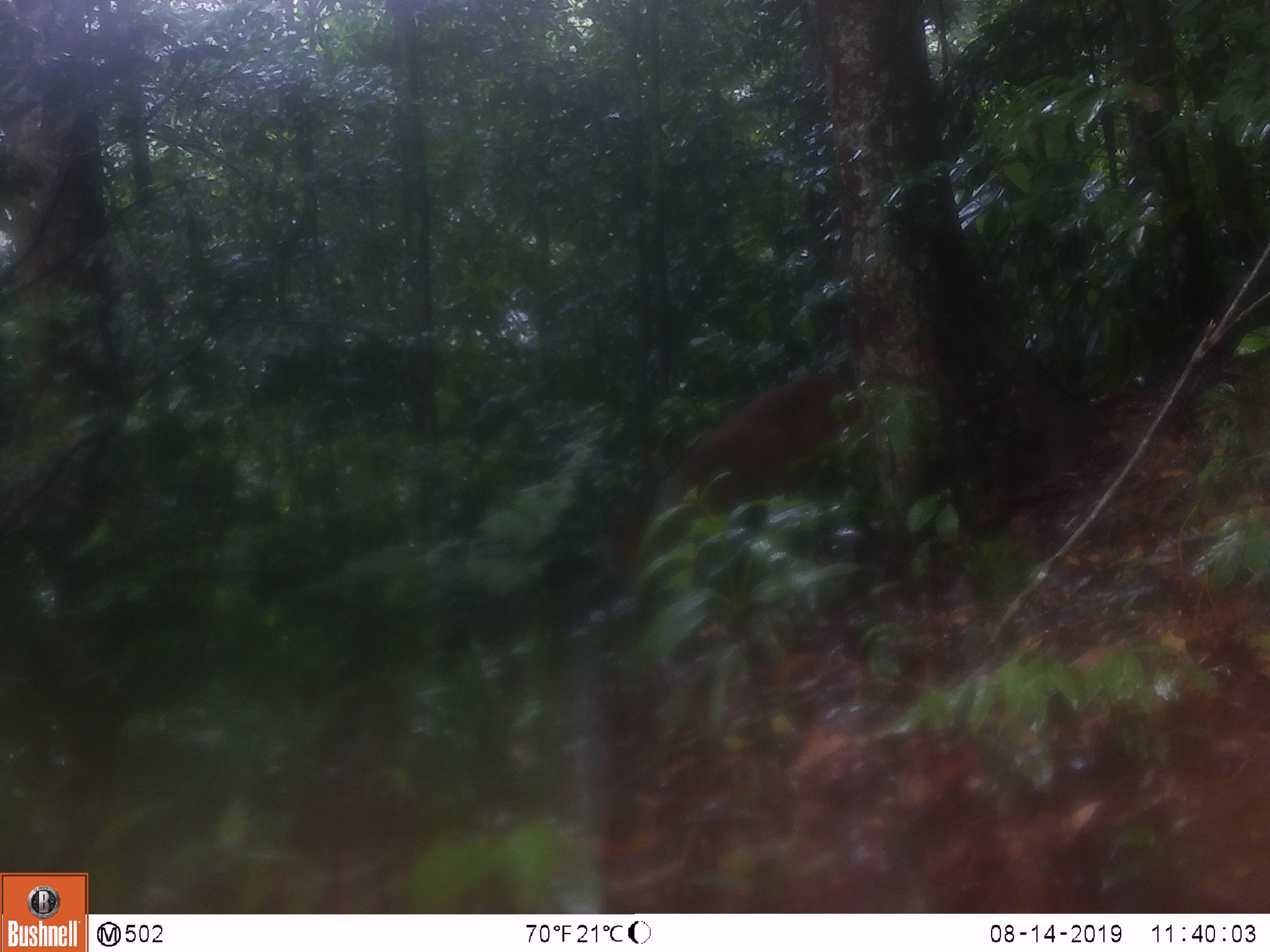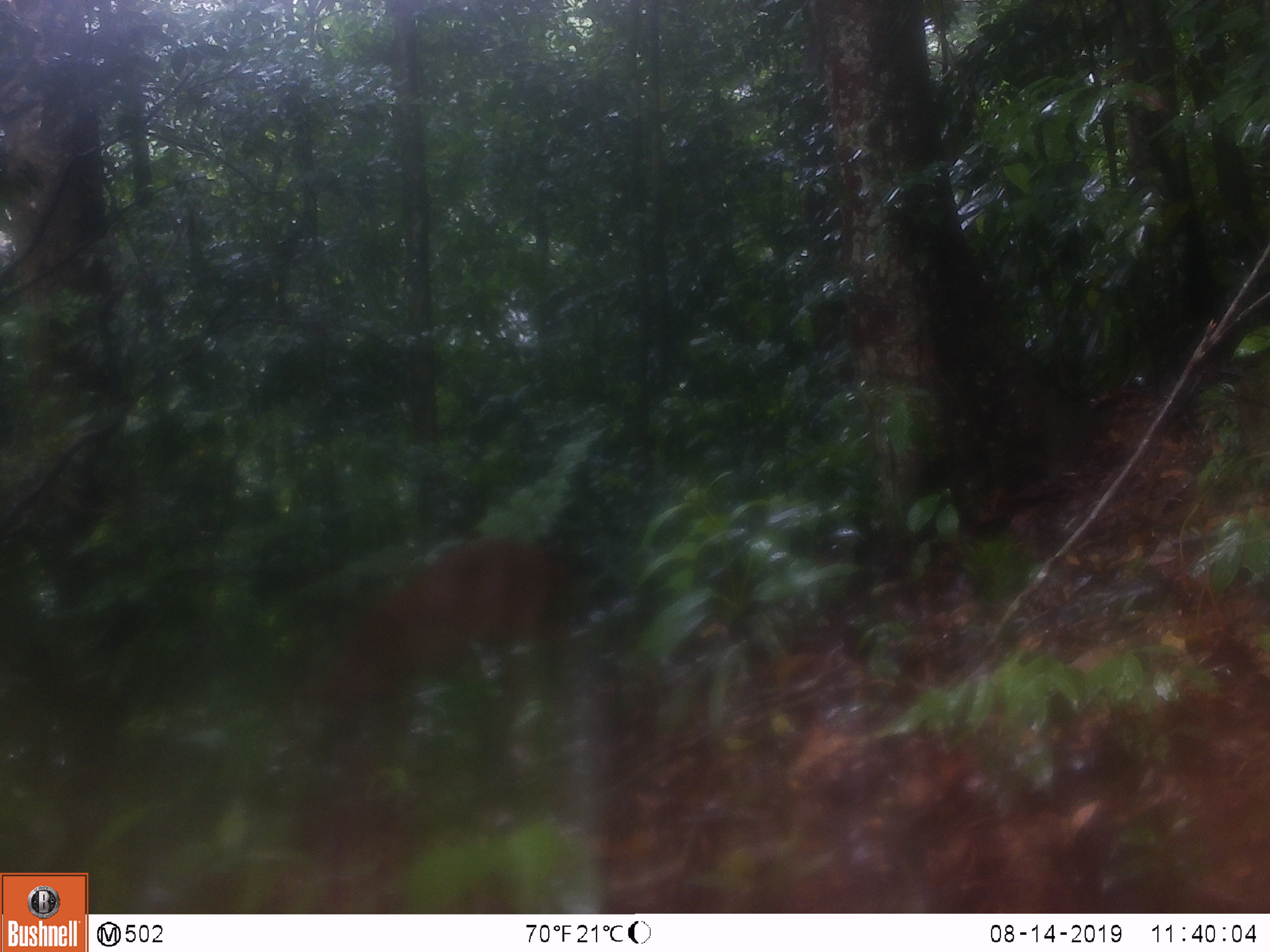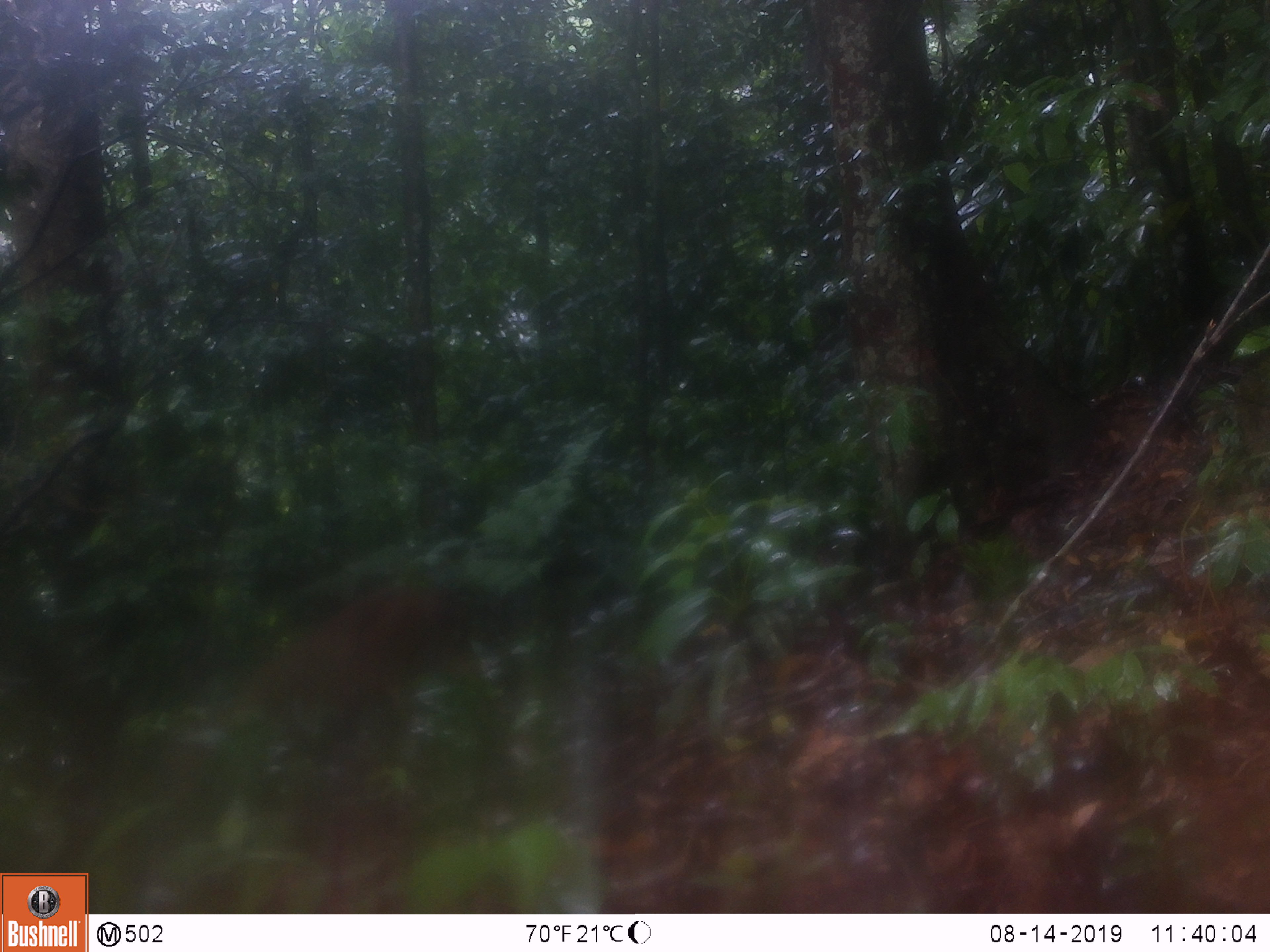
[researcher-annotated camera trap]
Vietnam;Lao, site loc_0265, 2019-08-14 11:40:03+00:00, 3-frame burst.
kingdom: Animalia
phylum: Chordata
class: Mammalia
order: Artiodactyla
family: Suidae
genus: Sus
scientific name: Sus scrofa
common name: eurasian wild pig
Eurasian wild pig (Sus scrofa). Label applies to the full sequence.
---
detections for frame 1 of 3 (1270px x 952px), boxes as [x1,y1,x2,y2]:
eurasian wild pig: [642,367,870,565]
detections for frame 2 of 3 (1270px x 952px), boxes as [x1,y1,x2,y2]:
eurasian wild pig: [323,534,577,698]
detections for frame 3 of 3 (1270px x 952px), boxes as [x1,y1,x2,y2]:
eurasian wild pig: [243,576,467,731]